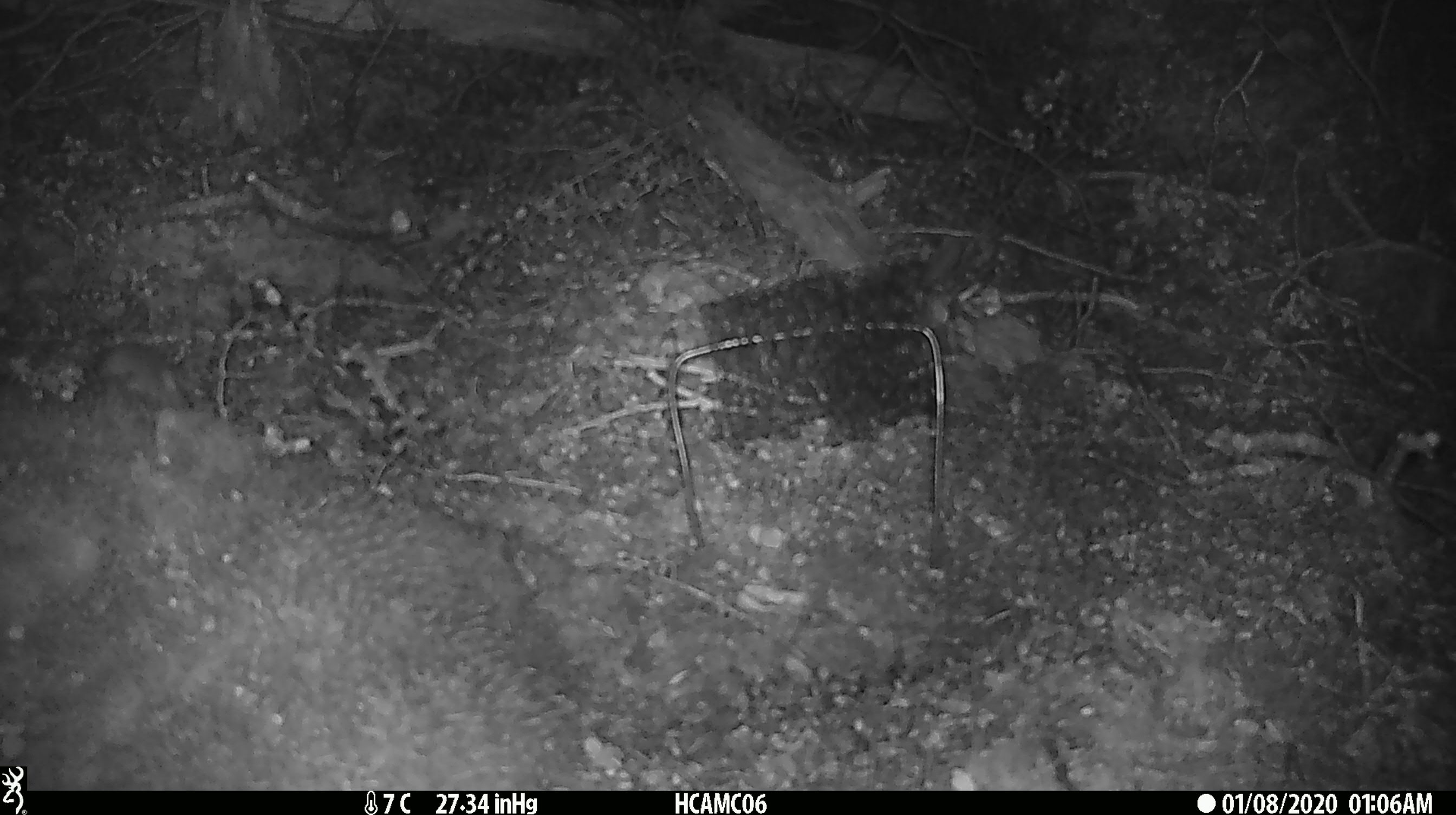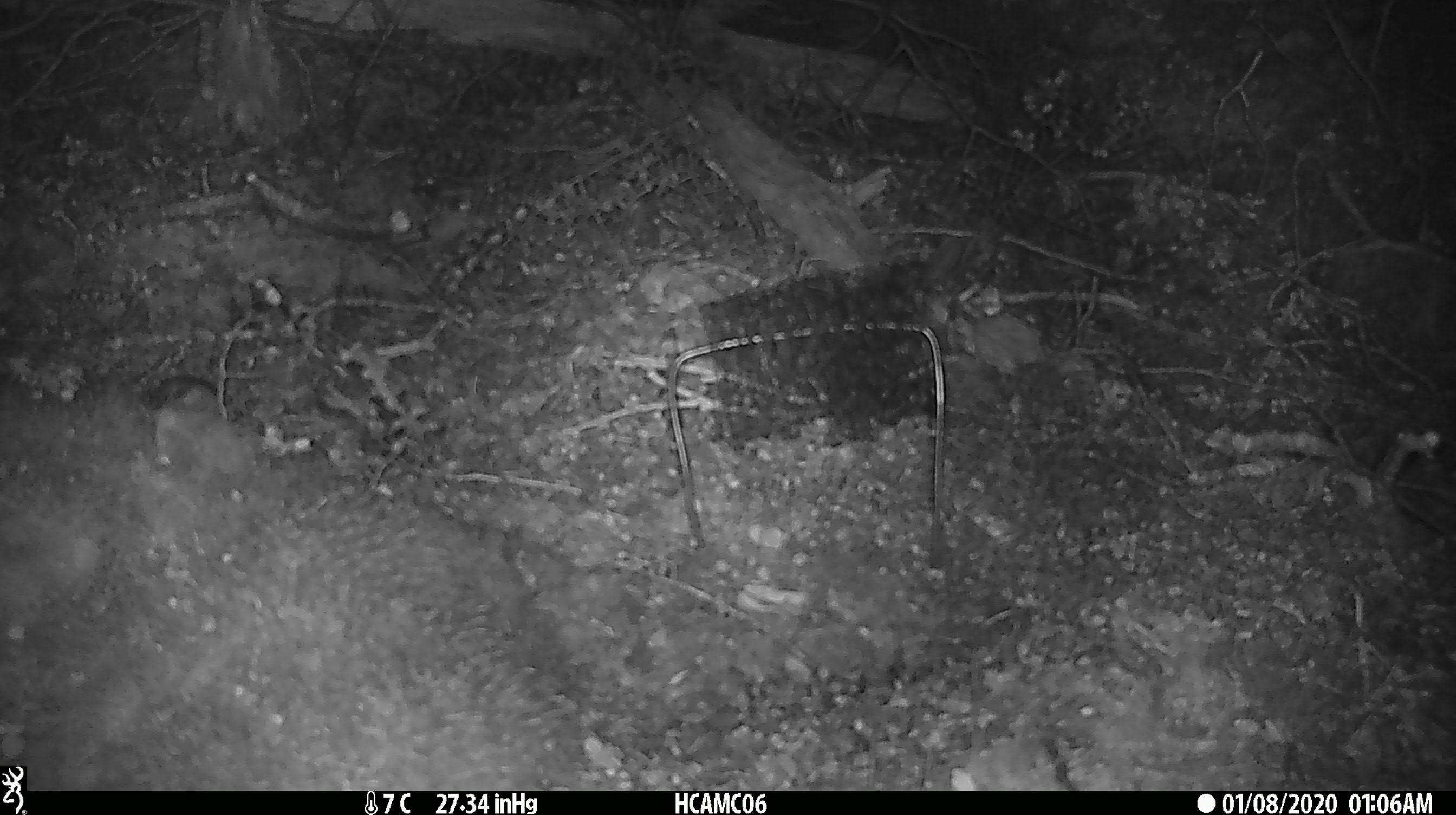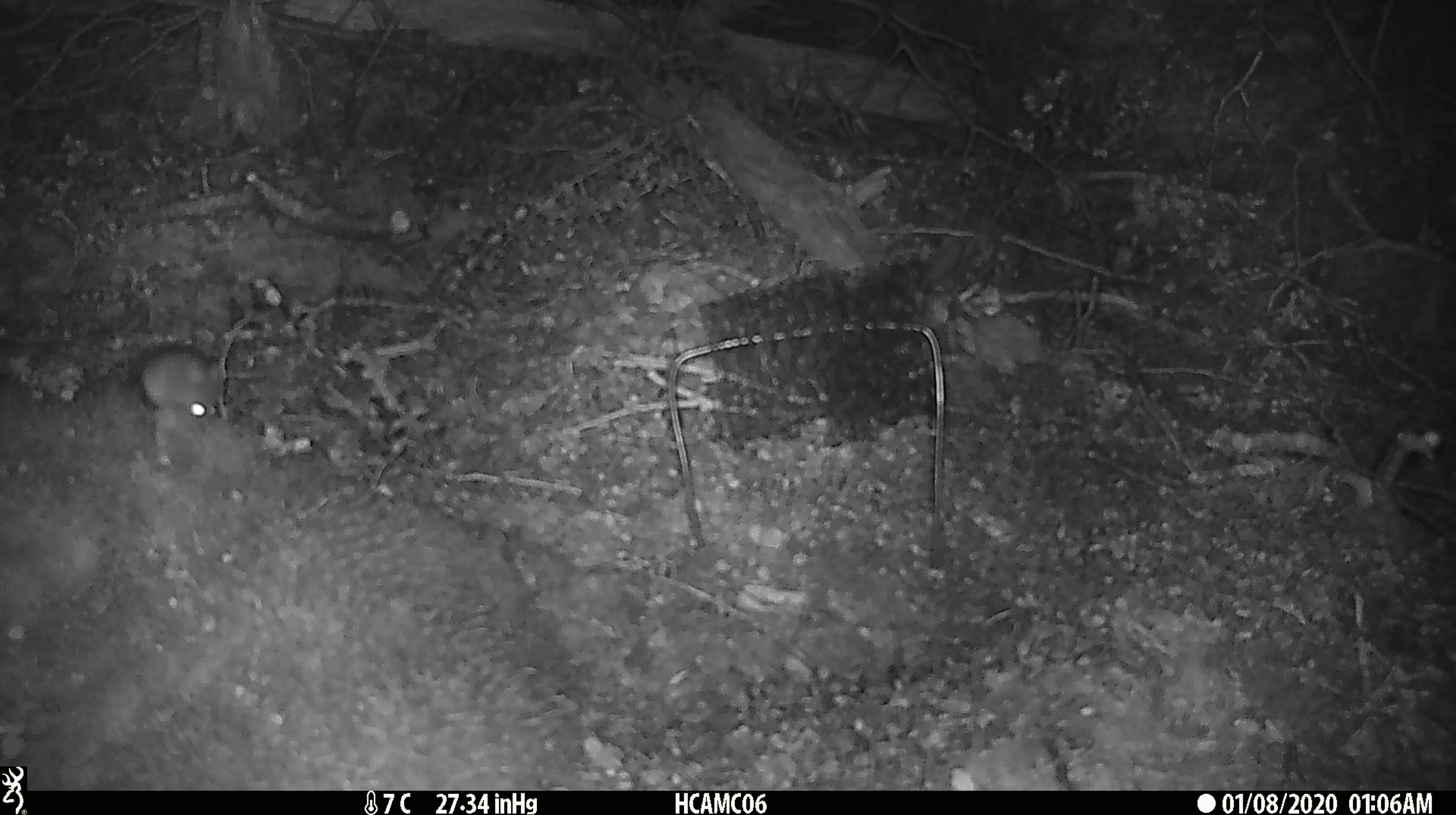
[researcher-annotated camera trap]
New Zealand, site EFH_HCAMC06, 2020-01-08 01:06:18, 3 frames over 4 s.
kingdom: Animalia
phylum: Chordata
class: Mammalia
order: Rodentia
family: Muridae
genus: Mus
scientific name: Mus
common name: mouse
Mouse (Mus).